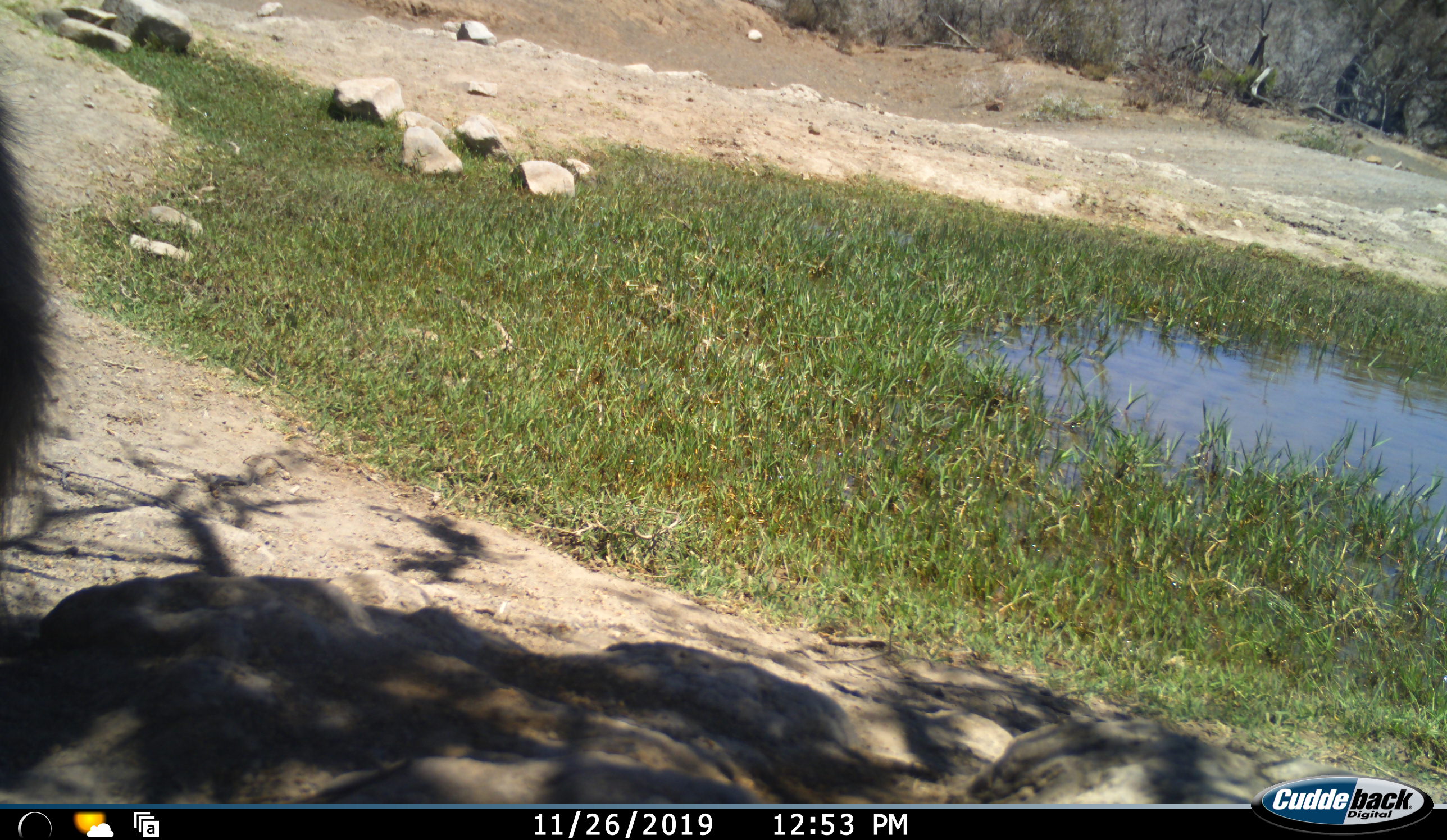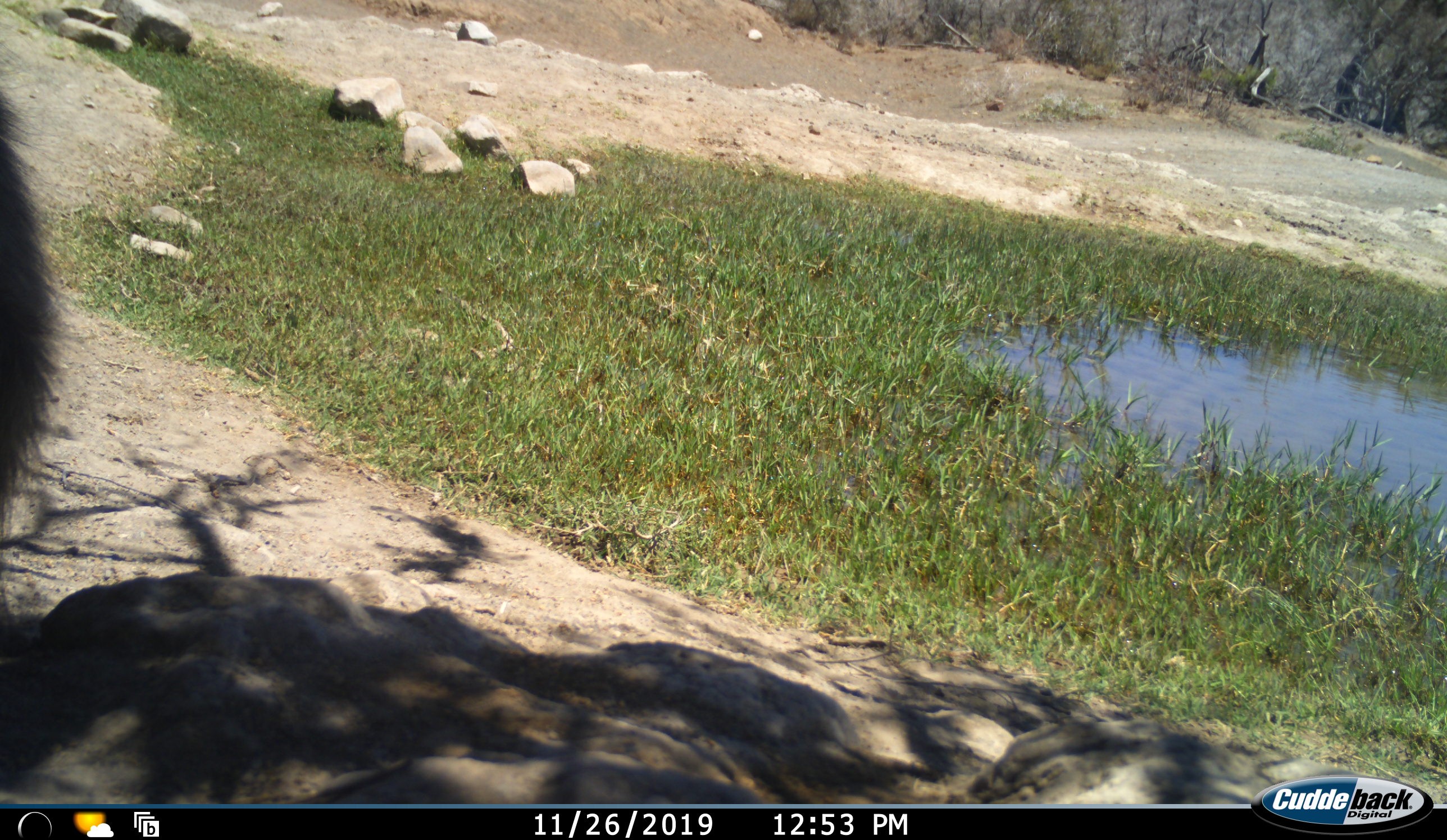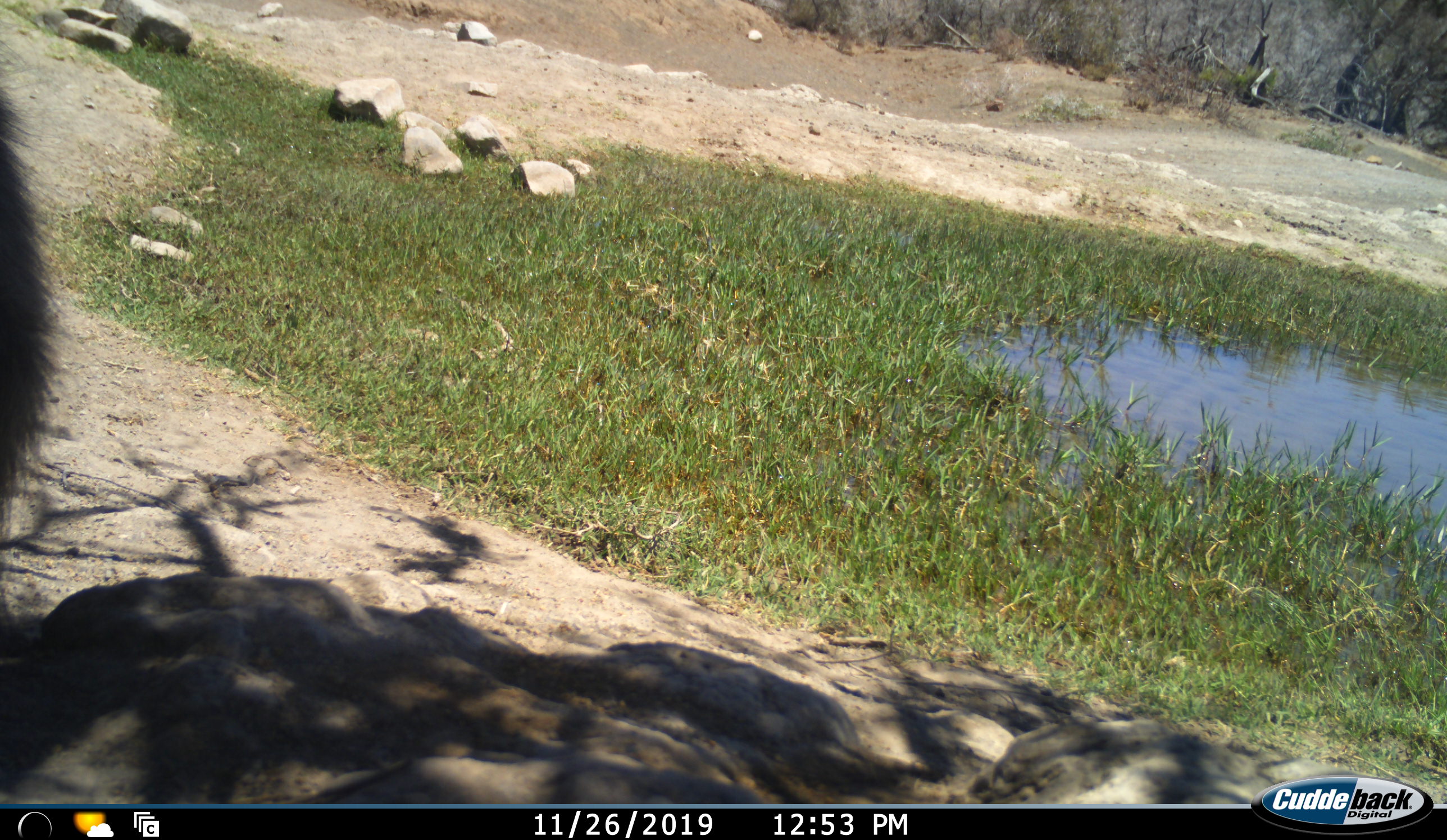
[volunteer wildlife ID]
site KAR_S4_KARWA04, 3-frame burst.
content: unidentified animal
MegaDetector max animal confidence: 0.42